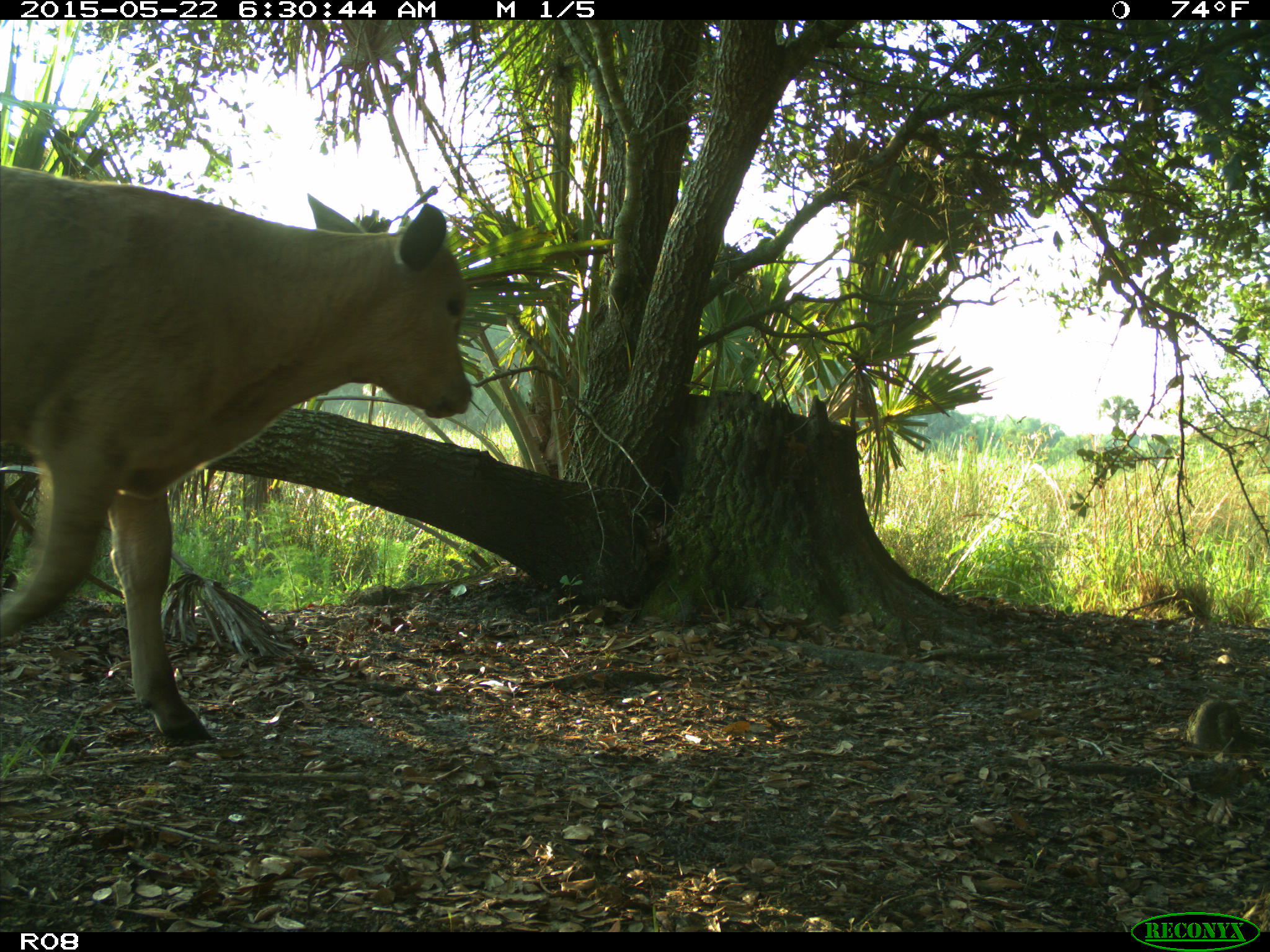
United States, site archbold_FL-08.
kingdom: Animalia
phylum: Chordata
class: Mammalia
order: Artiodactyla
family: Bovidae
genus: Bos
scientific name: Bos taurus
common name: domestic cow